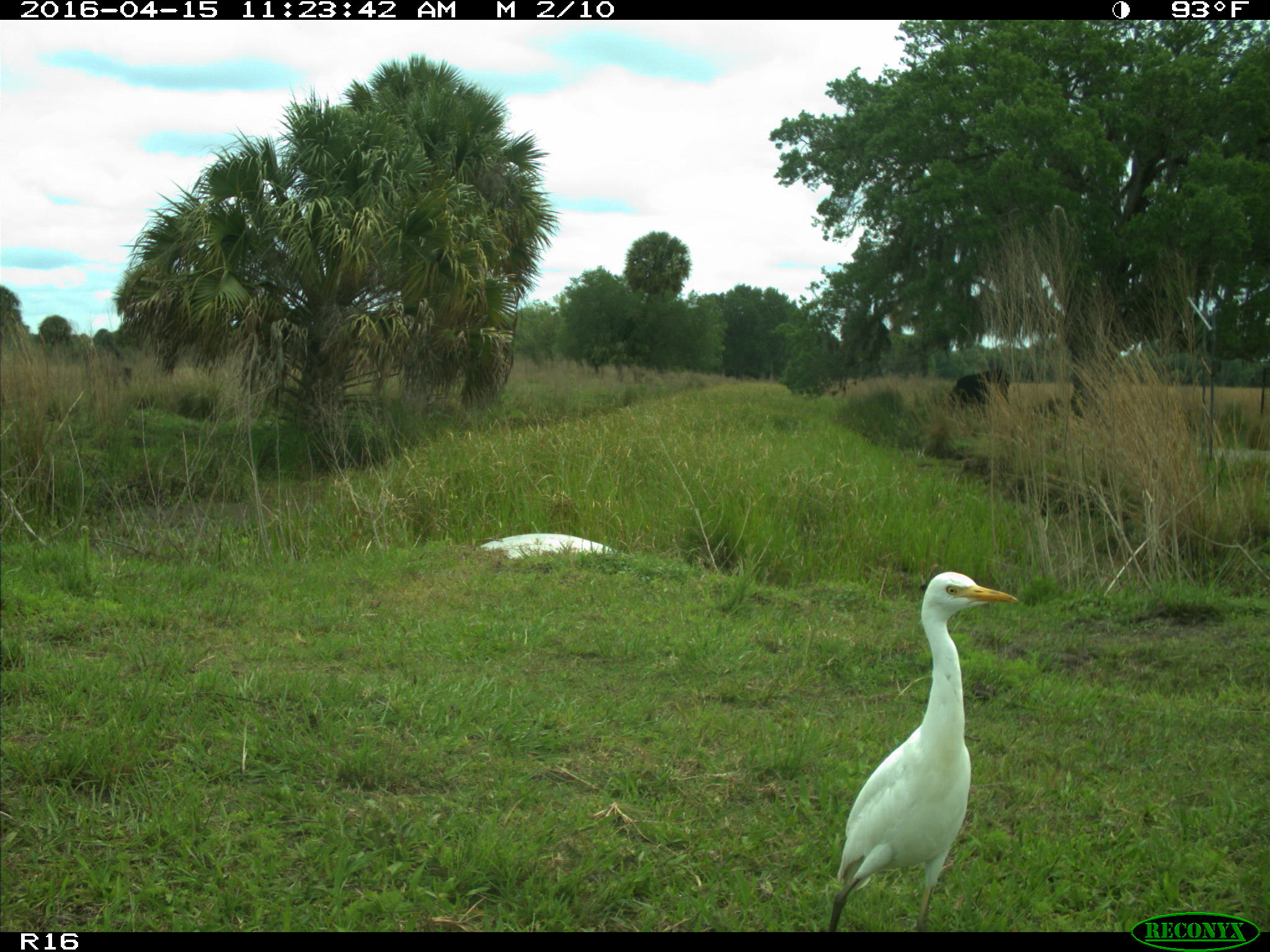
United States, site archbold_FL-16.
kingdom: Animalia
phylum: Chordata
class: Aves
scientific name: Aves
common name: birds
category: unidentified bird